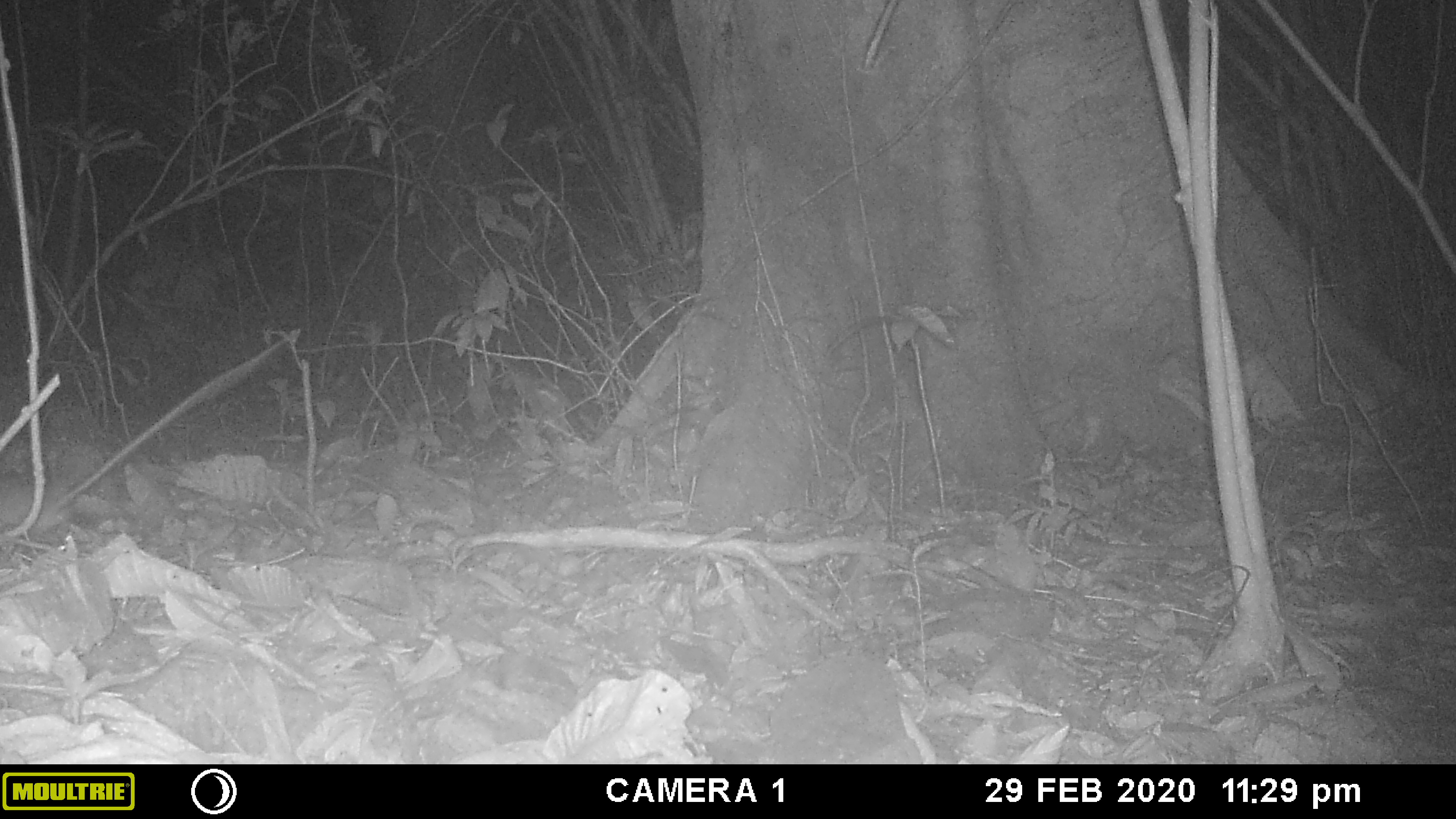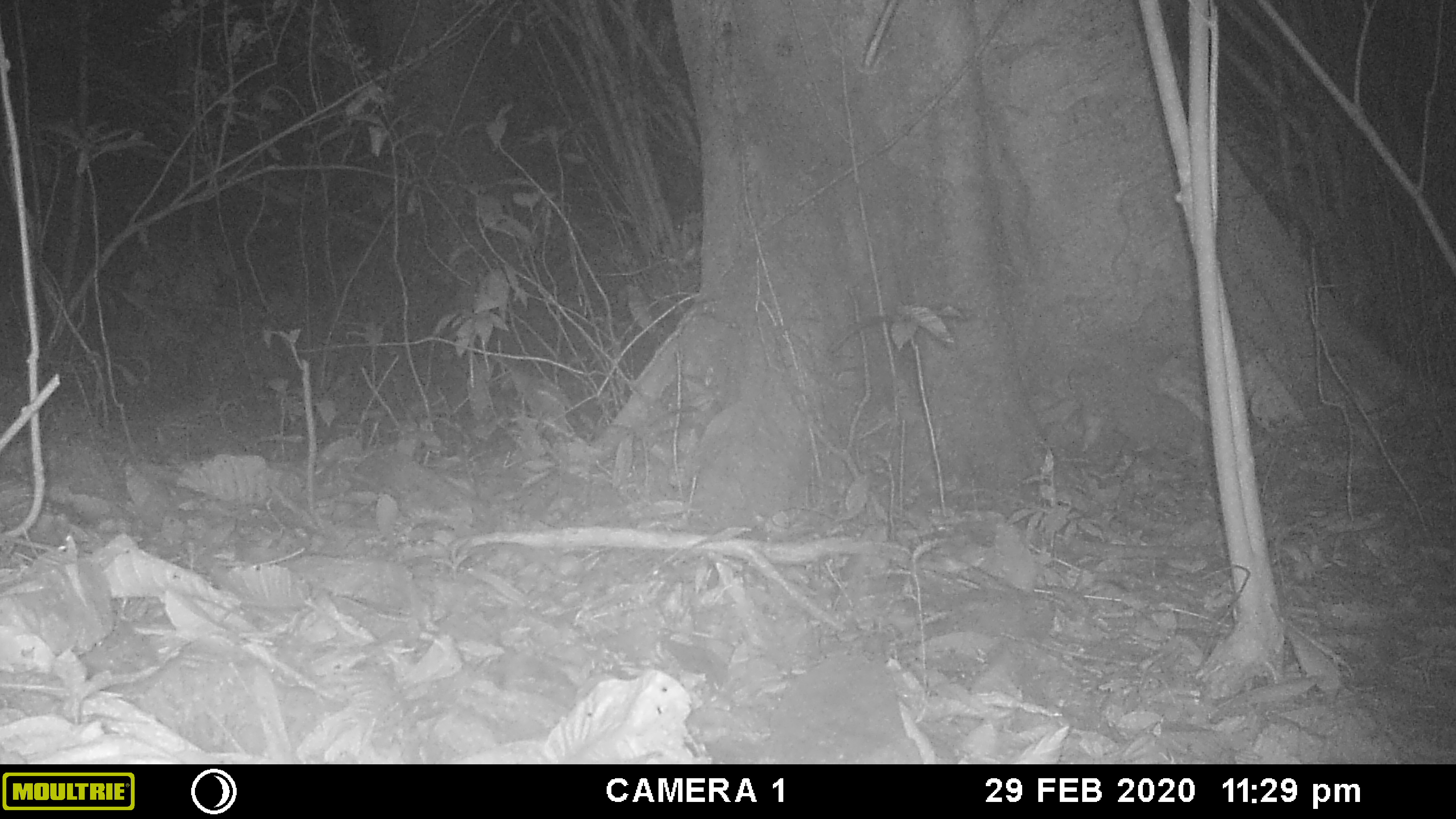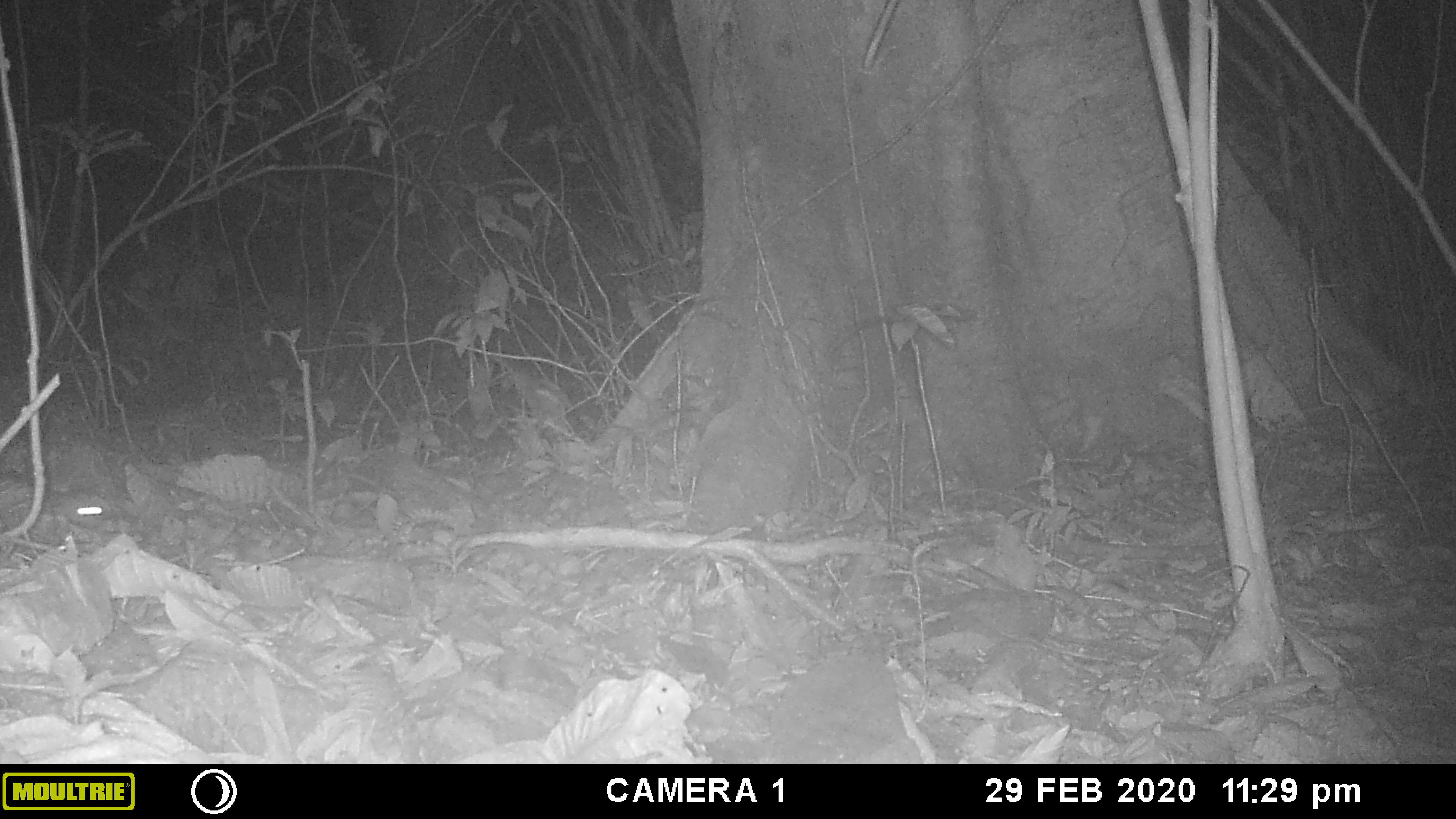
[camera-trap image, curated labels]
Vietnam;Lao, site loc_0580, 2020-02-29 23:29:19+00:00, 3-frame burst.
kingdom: Animalia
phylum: Chordata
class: Mammalia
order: Rodentia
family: Muridae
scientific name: Muridae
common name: old-world mice and rats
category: unidentified murid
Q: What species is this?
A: Unidentified murid (old-world mice and rats) (Muridae).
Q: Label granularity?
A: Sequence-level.